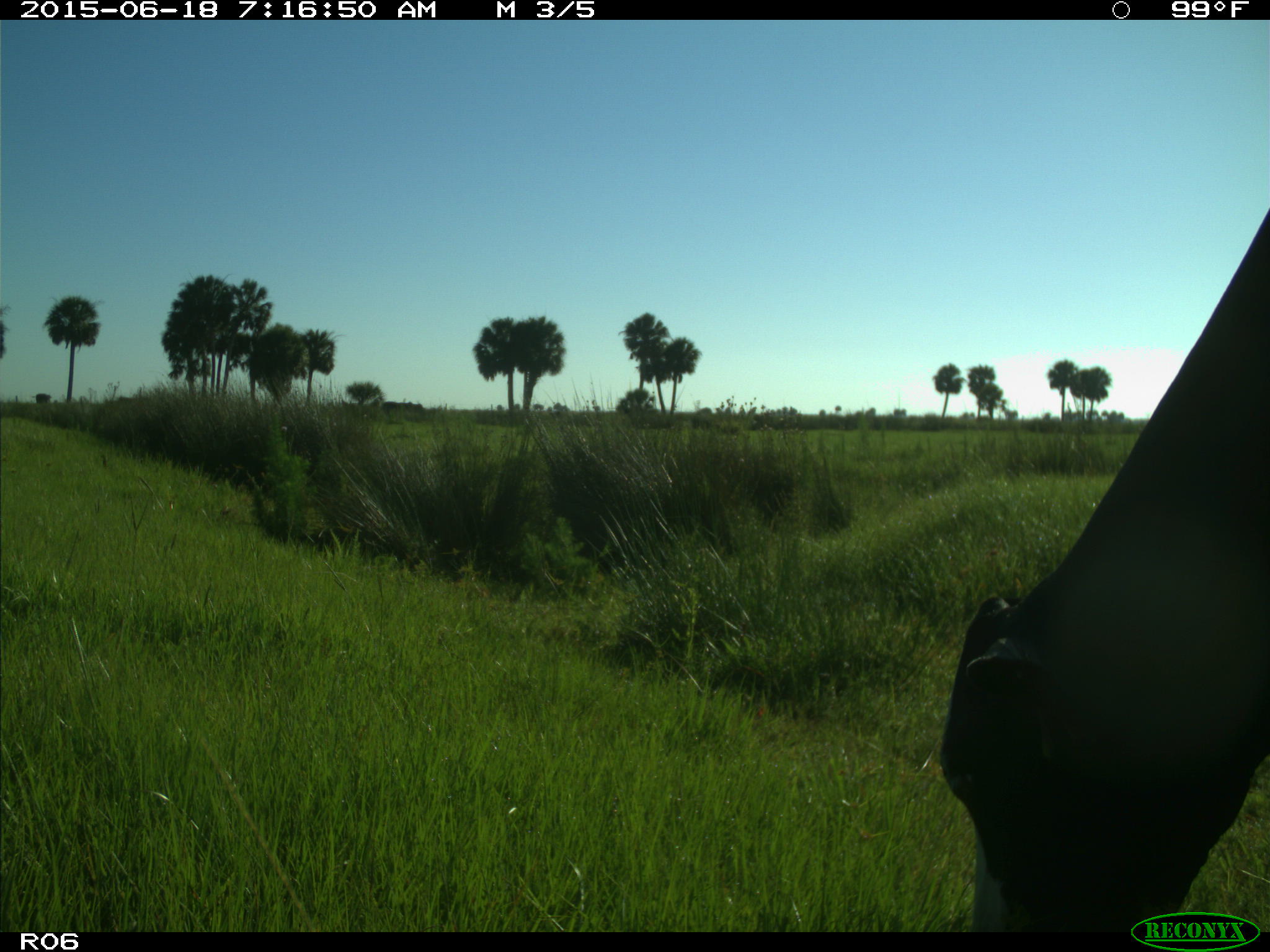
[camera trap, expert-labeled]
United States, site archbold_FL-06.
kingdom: Animalia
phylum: Chordata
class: Mammalia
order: Artiodactyla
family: Bovidae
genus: Bos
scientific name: Bos taurus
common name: domestic cow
Bos taurus (domestic cow).